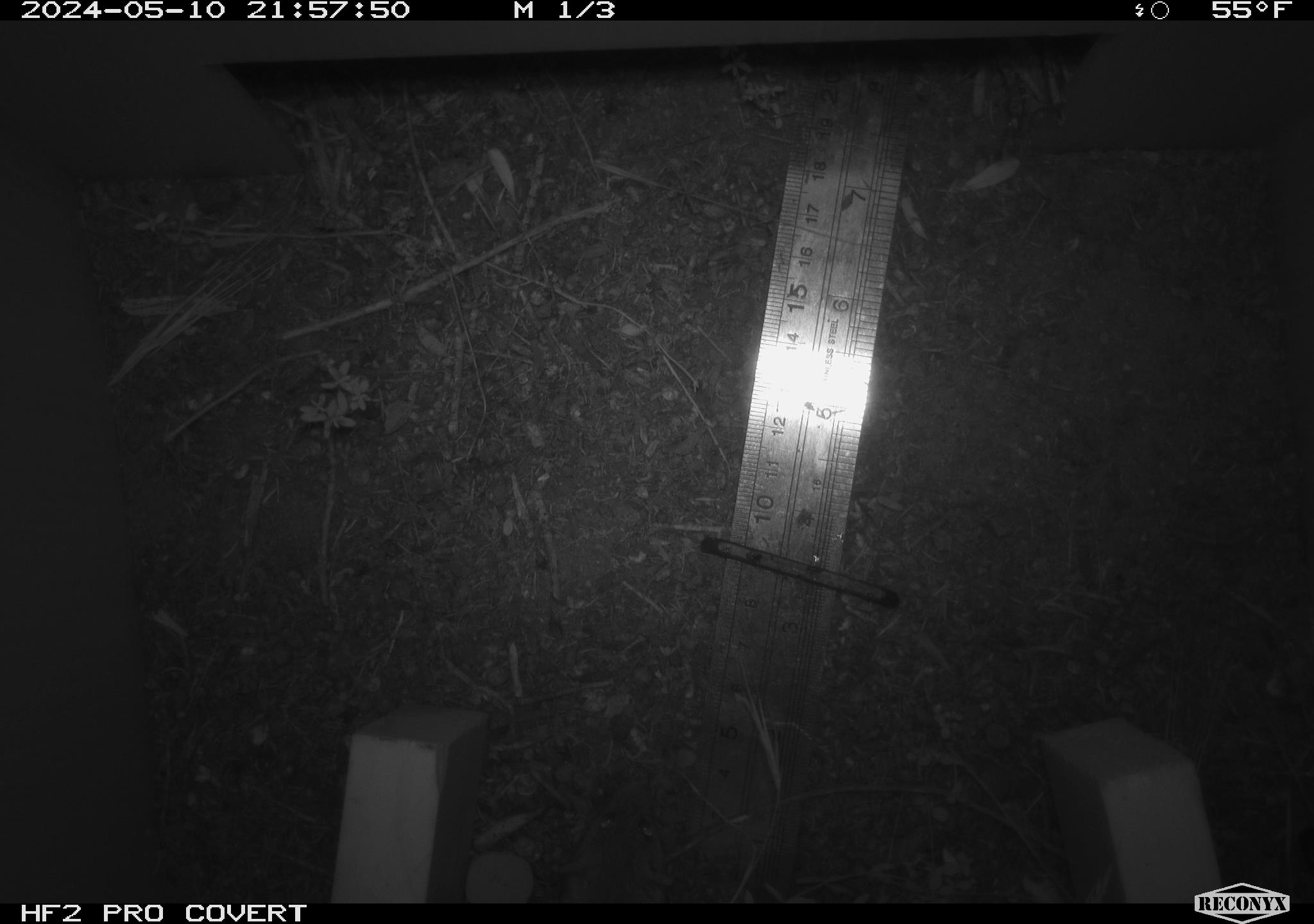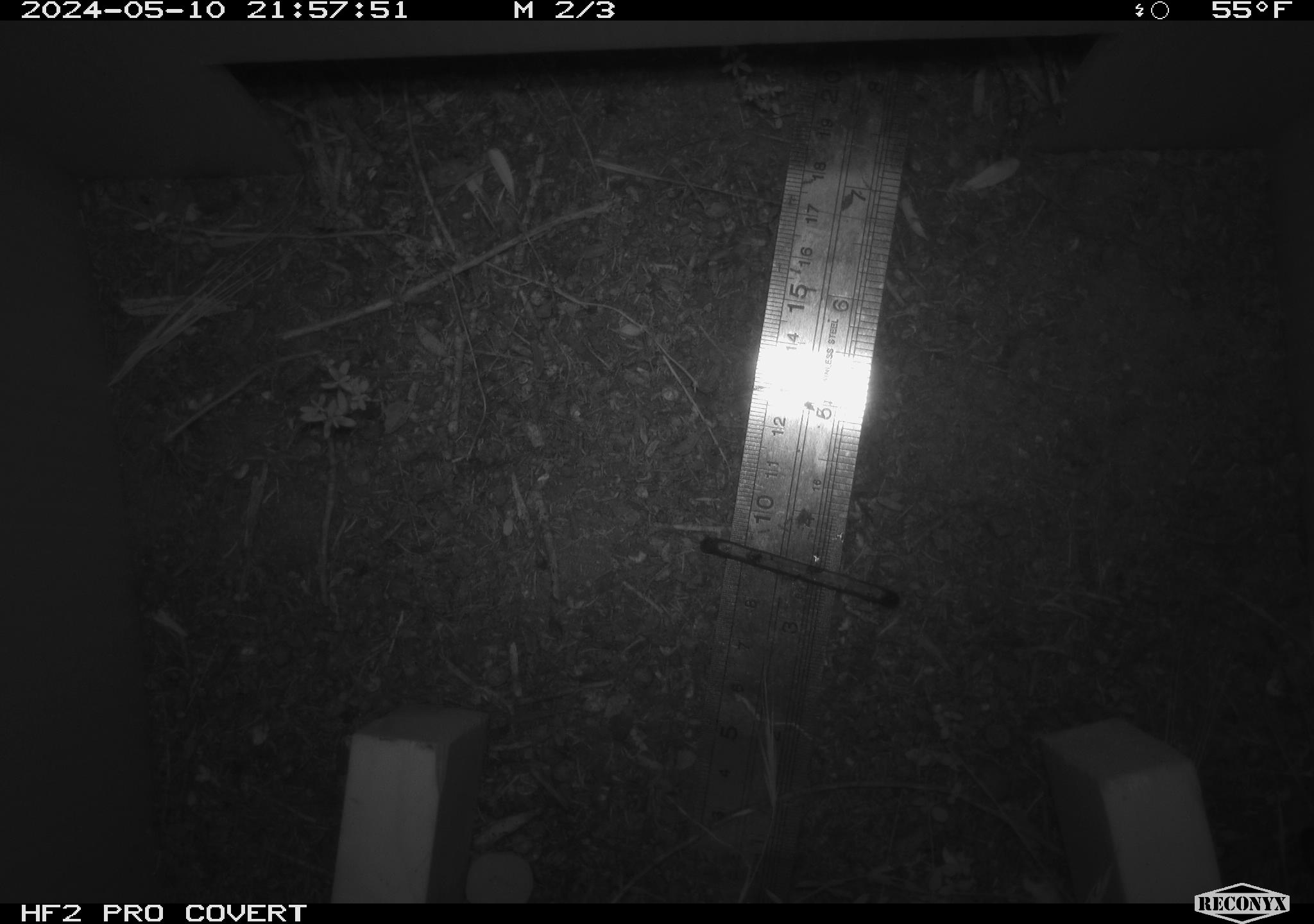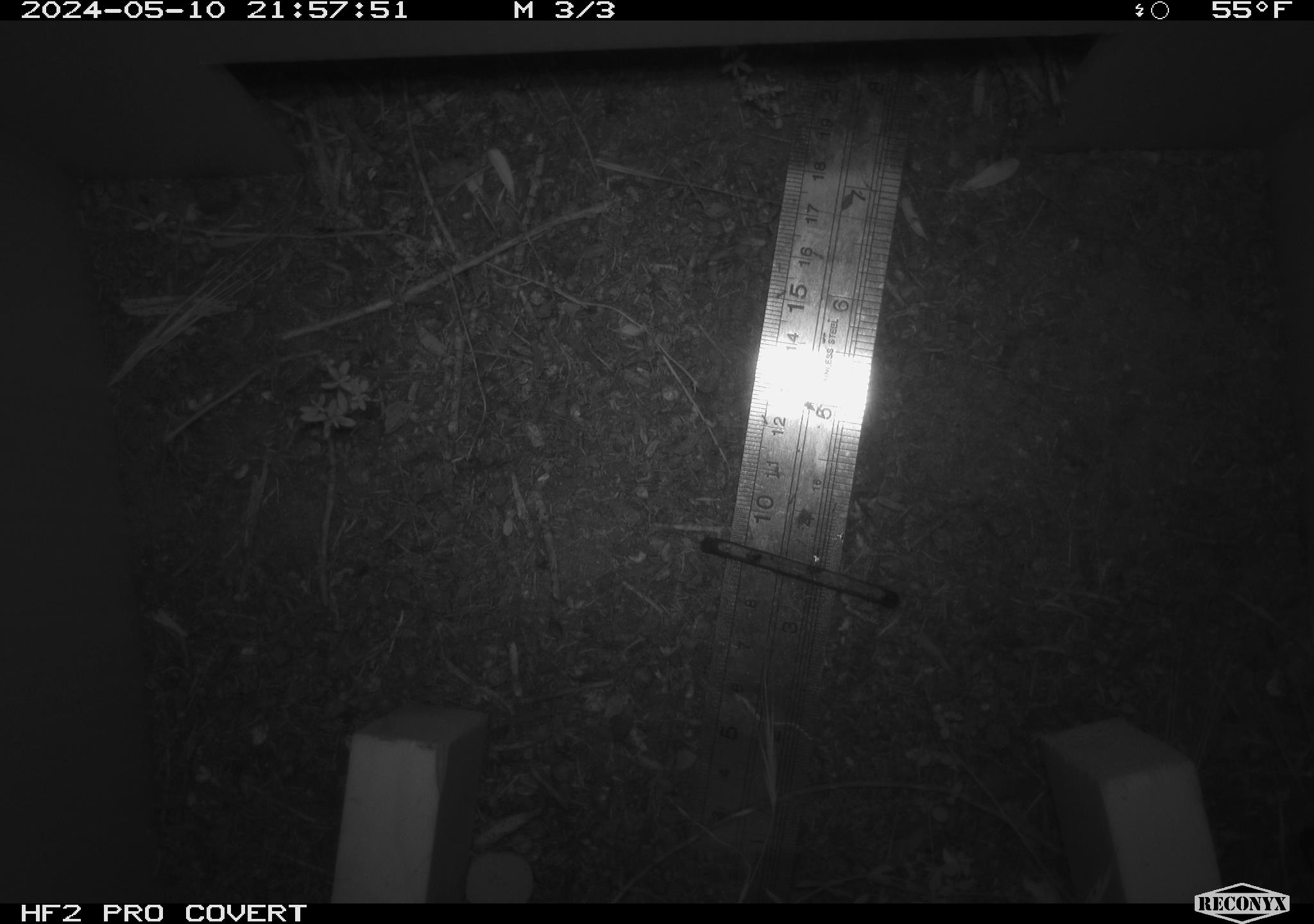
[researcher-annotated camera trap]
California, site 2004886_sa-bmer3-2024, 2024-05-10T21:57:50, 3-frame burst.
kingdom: Animalia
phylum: Chordata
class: Mammalia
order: Rodentia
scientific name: Rodentia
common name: mouse species